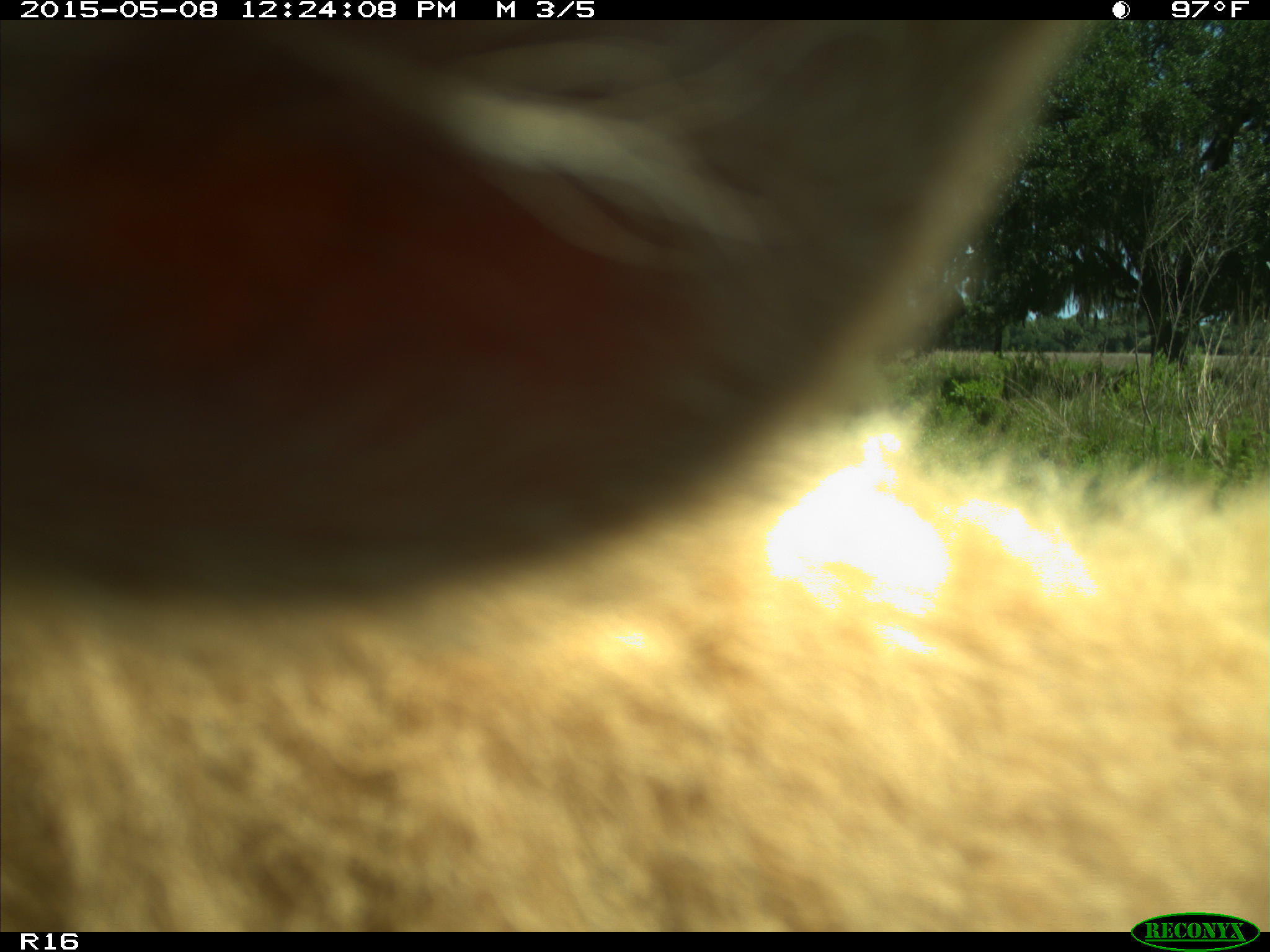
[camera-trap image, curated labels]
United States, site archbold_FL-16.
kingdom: Animalia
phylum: Chordata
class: Mammalia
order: Artiodactyla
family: Bovidae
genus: Bos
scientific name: Bos taurus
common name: domestic cow